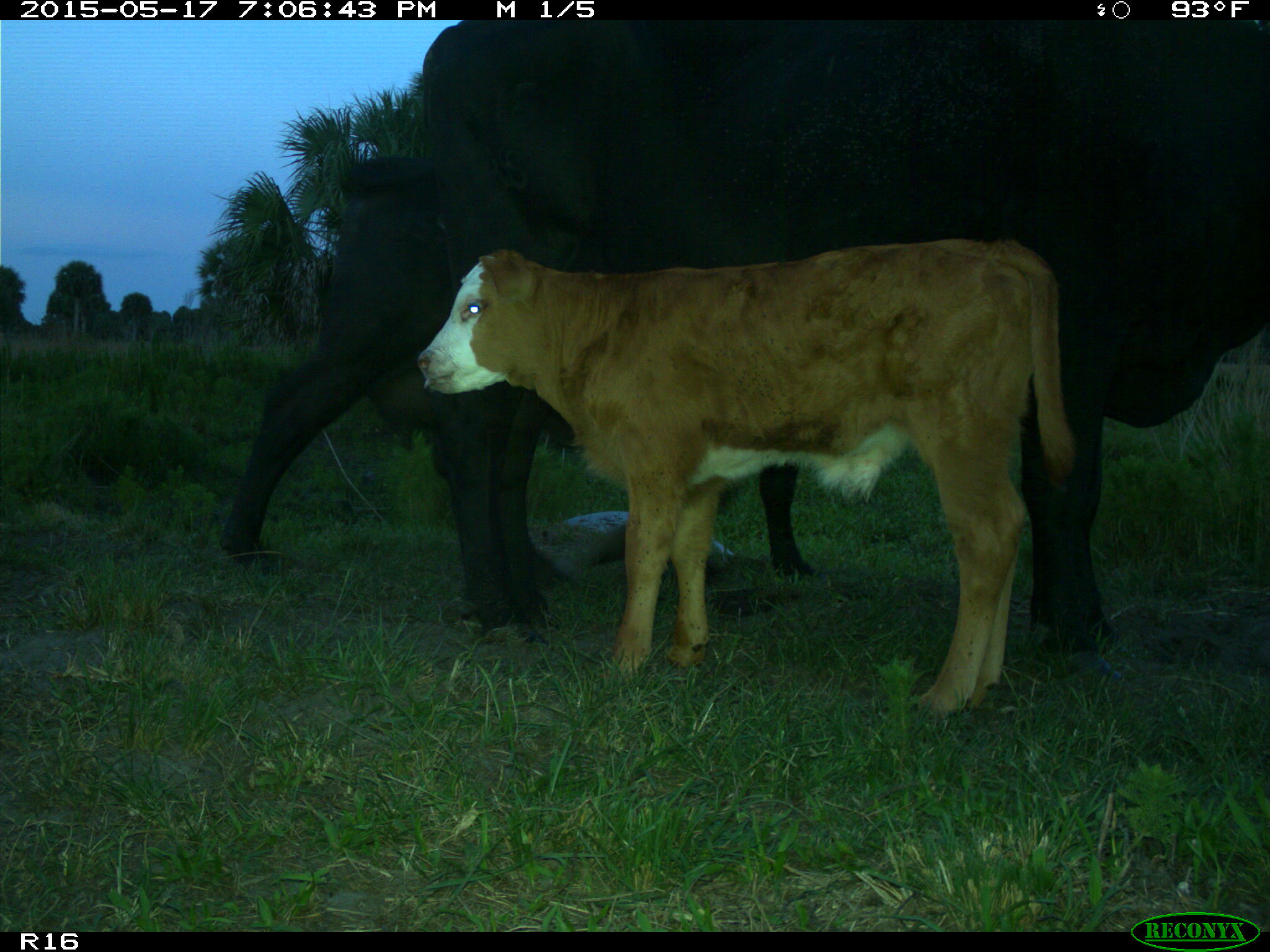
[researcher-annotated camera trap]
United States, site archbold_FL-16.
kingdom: Animalia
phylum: Chordata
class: Mammalia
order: Artiodactyla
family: Bovidae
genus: Bos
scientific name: Bos taurus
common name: domestic cow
Bos taurus (domestic cow).